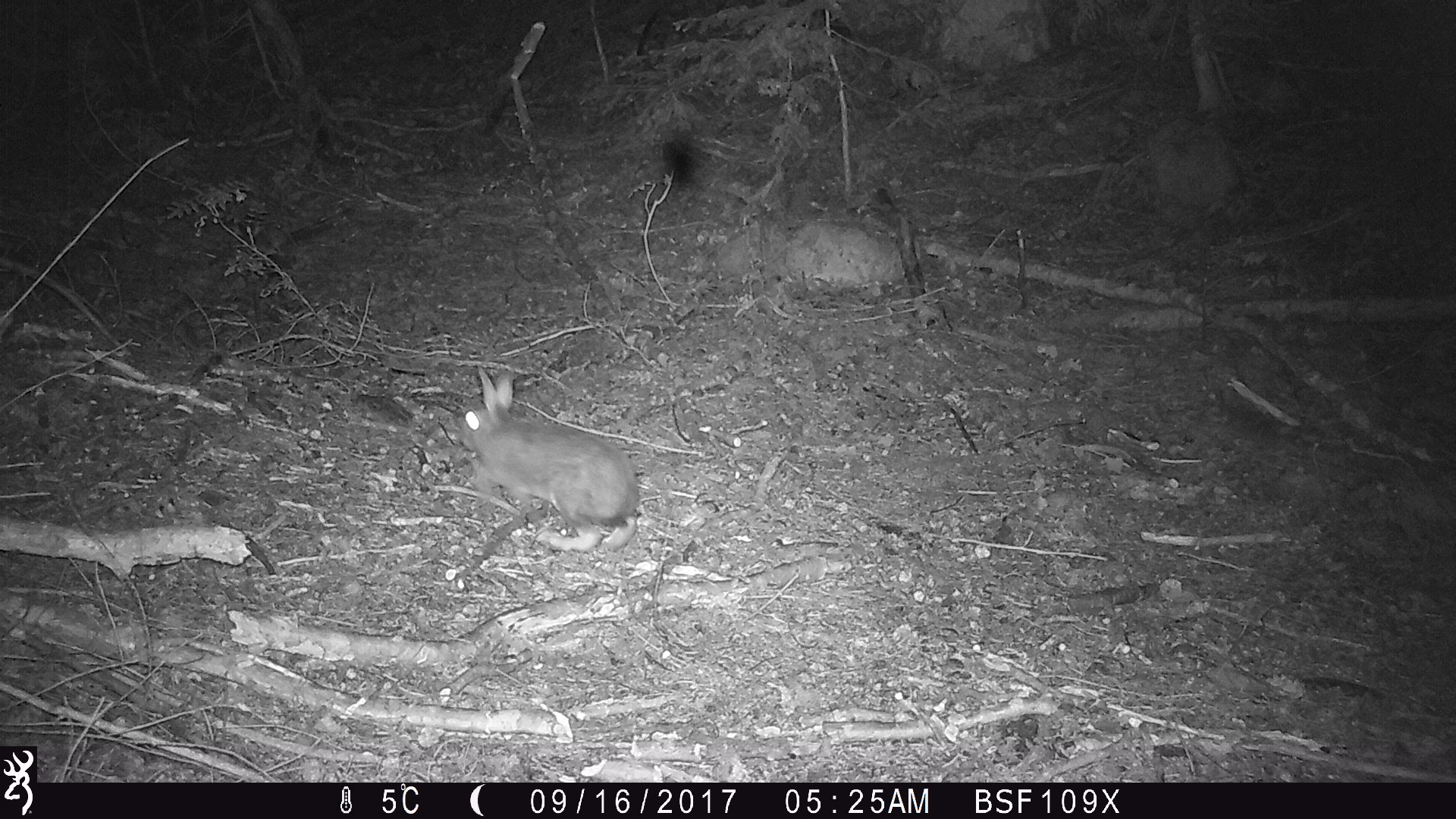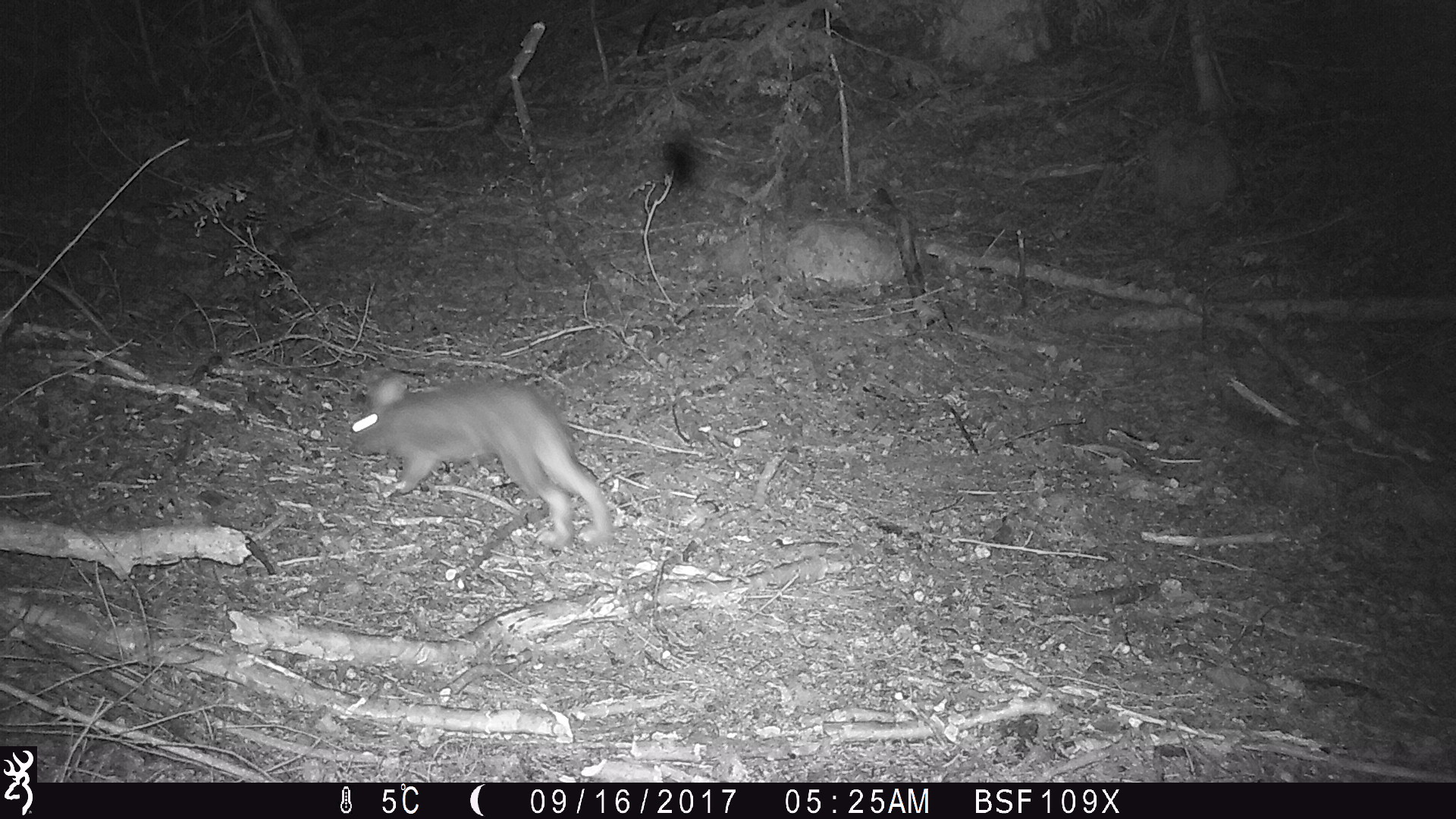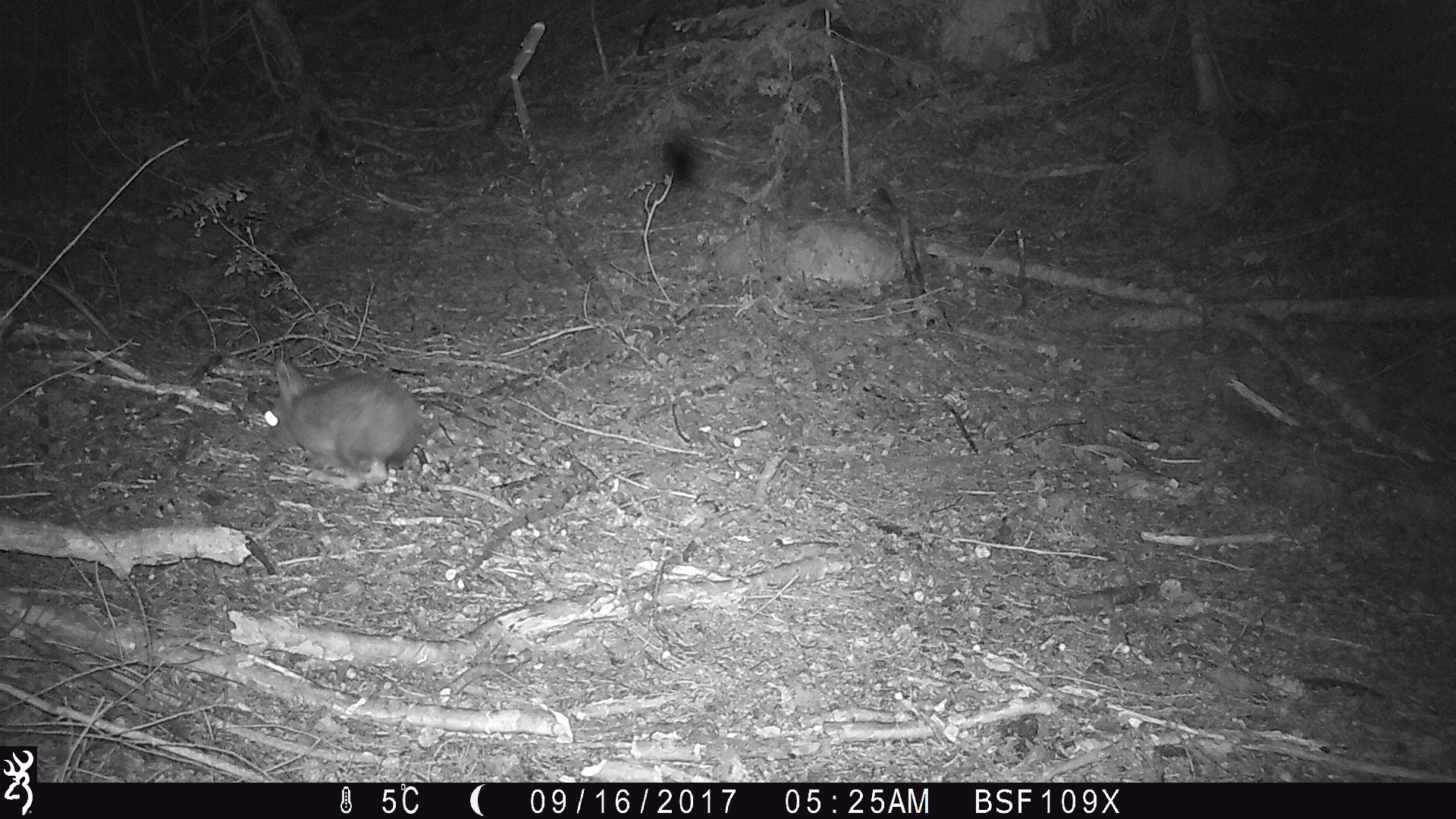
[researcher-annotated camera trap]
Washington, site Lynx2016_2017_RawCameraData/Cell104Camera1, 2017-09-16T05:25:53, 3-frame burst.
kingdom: Animalia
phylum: Chordata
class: Mammalia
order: Lagomorpha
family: Leporidae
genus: Lepus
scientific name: Lepus americanus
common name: snowshoe hare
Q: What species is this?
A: Lepus americanus (snowshoe hare).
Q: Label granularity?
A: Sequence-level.